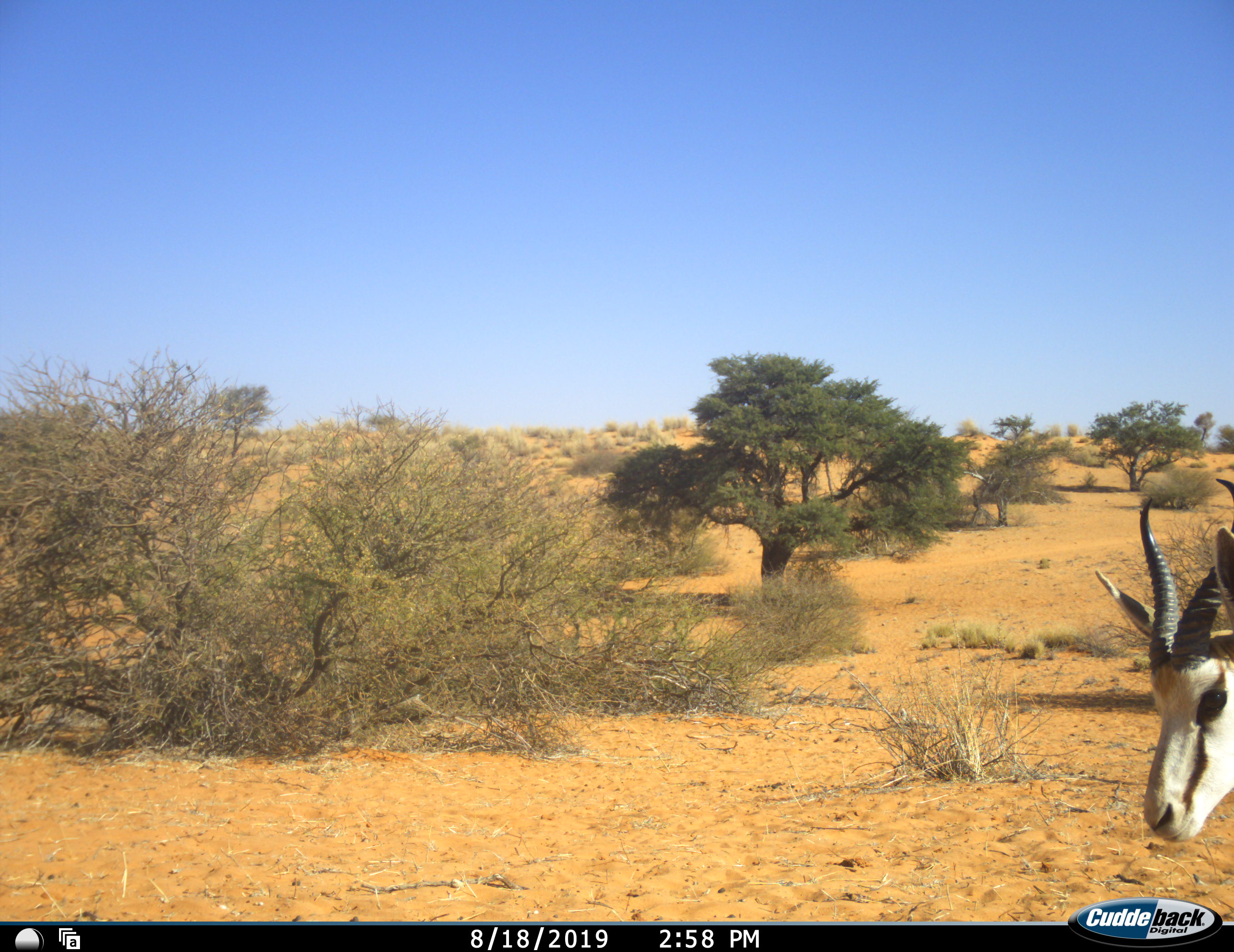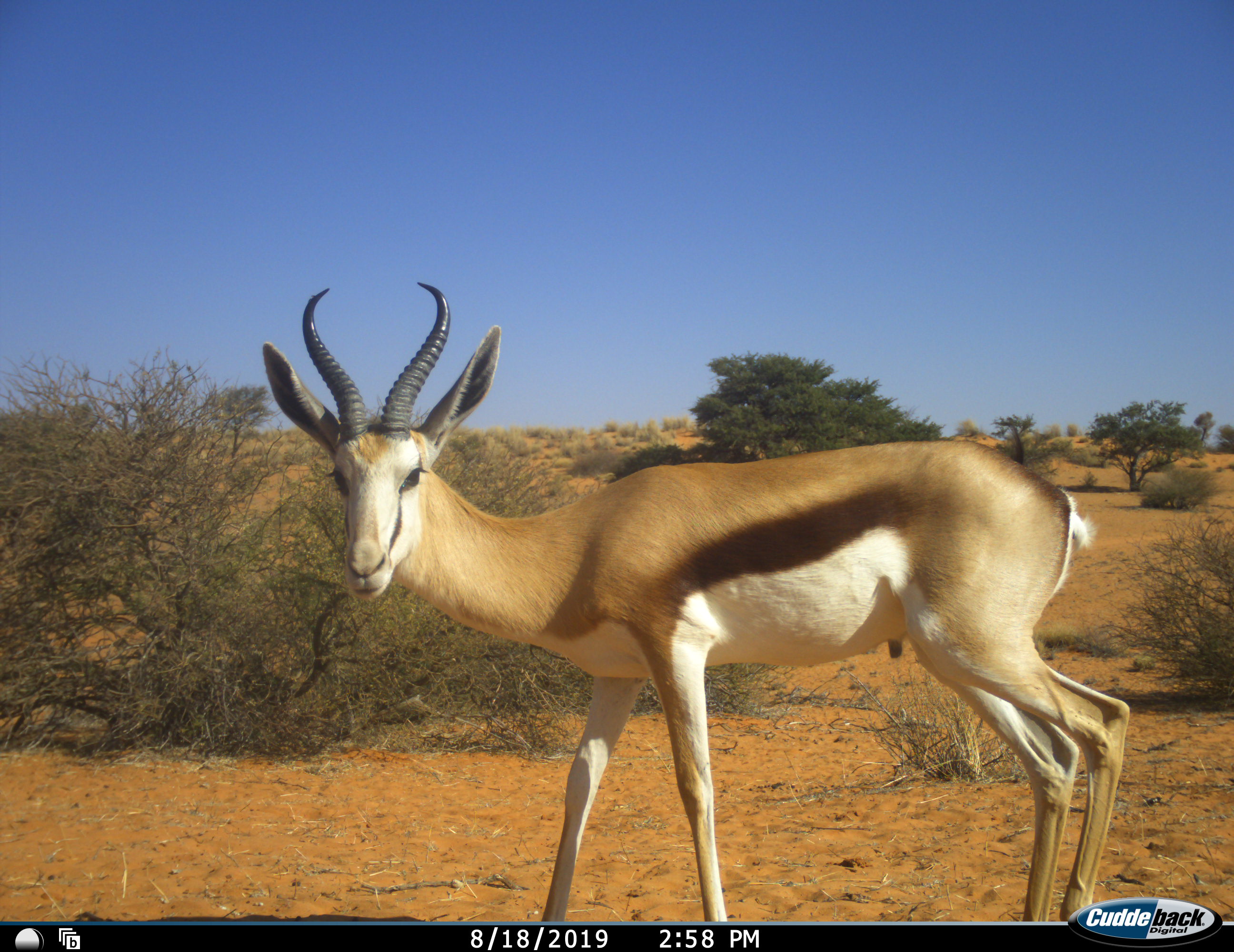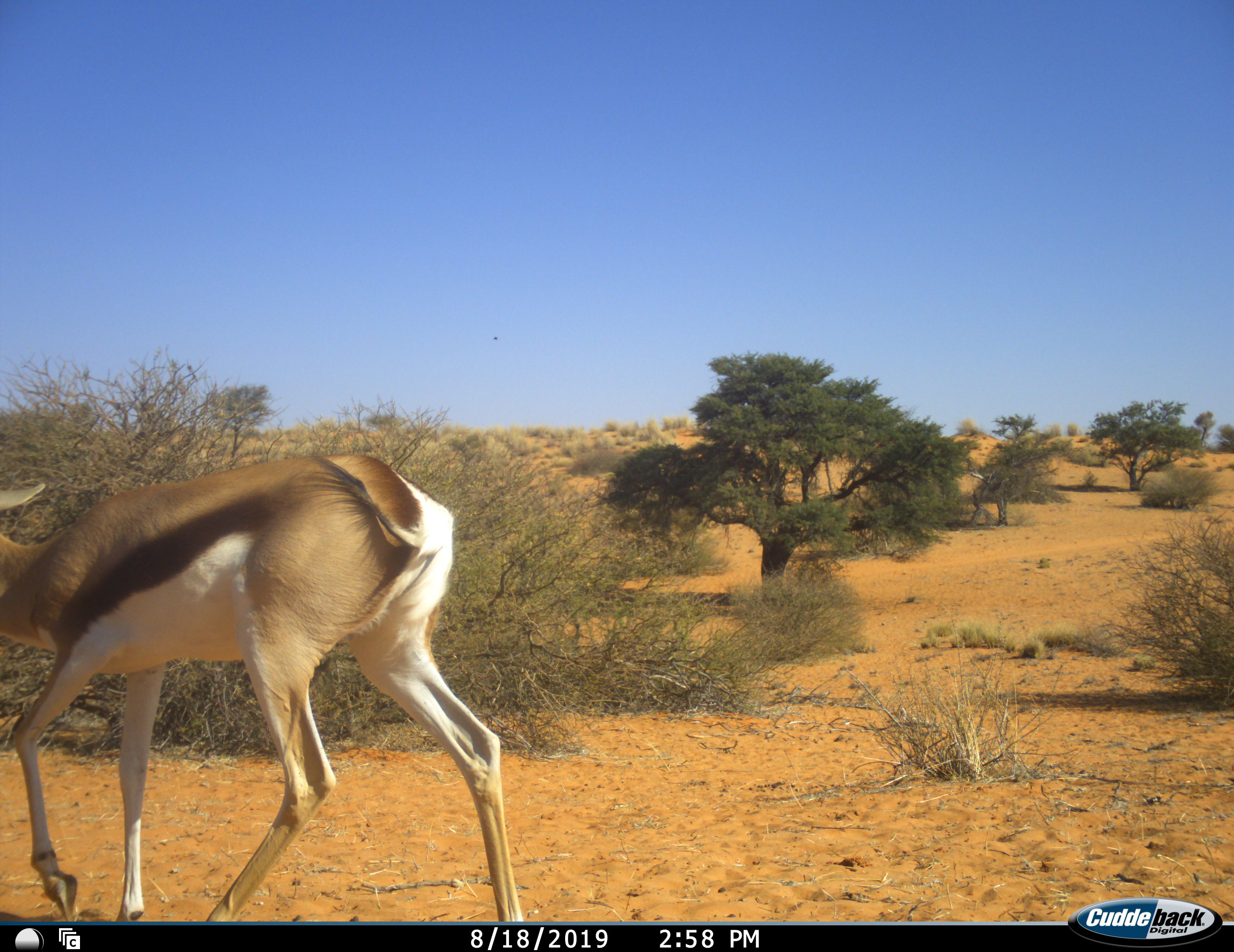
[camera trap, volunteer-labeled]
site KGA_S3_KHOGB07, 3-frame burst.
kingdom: Animalia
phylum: Chordata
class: Mammalia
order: Artiodactyla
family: Bovidae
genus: Antidorcas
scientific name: Antidorcas marsupialis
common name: springbok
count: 1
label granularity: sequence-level